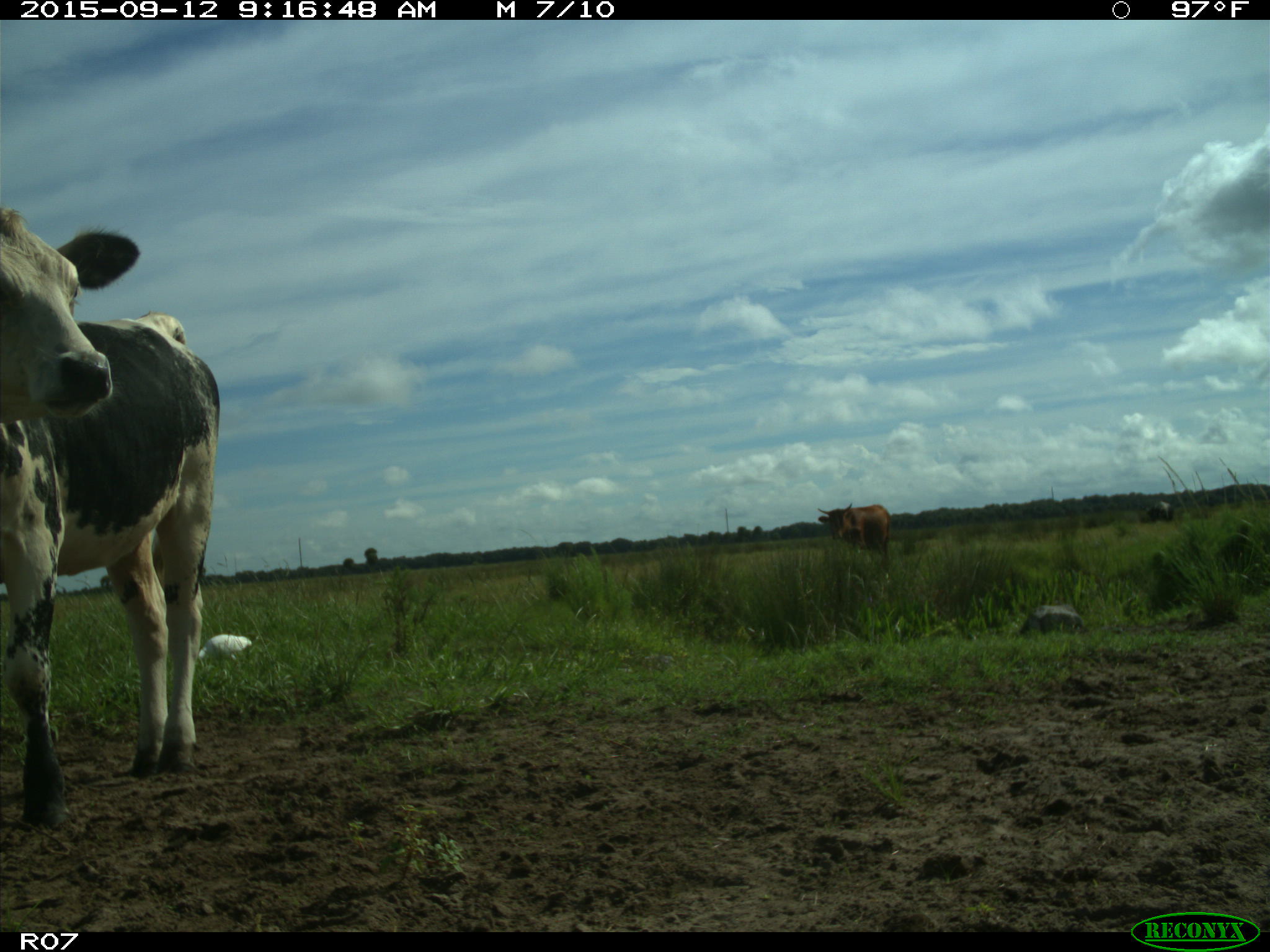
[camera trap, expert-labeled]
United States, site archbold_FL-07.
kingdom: Animalia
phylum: Chordata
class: Mammalia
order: Artiodactyla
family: Bovidae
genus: Bos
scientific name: Bos taurus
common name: domestic cow